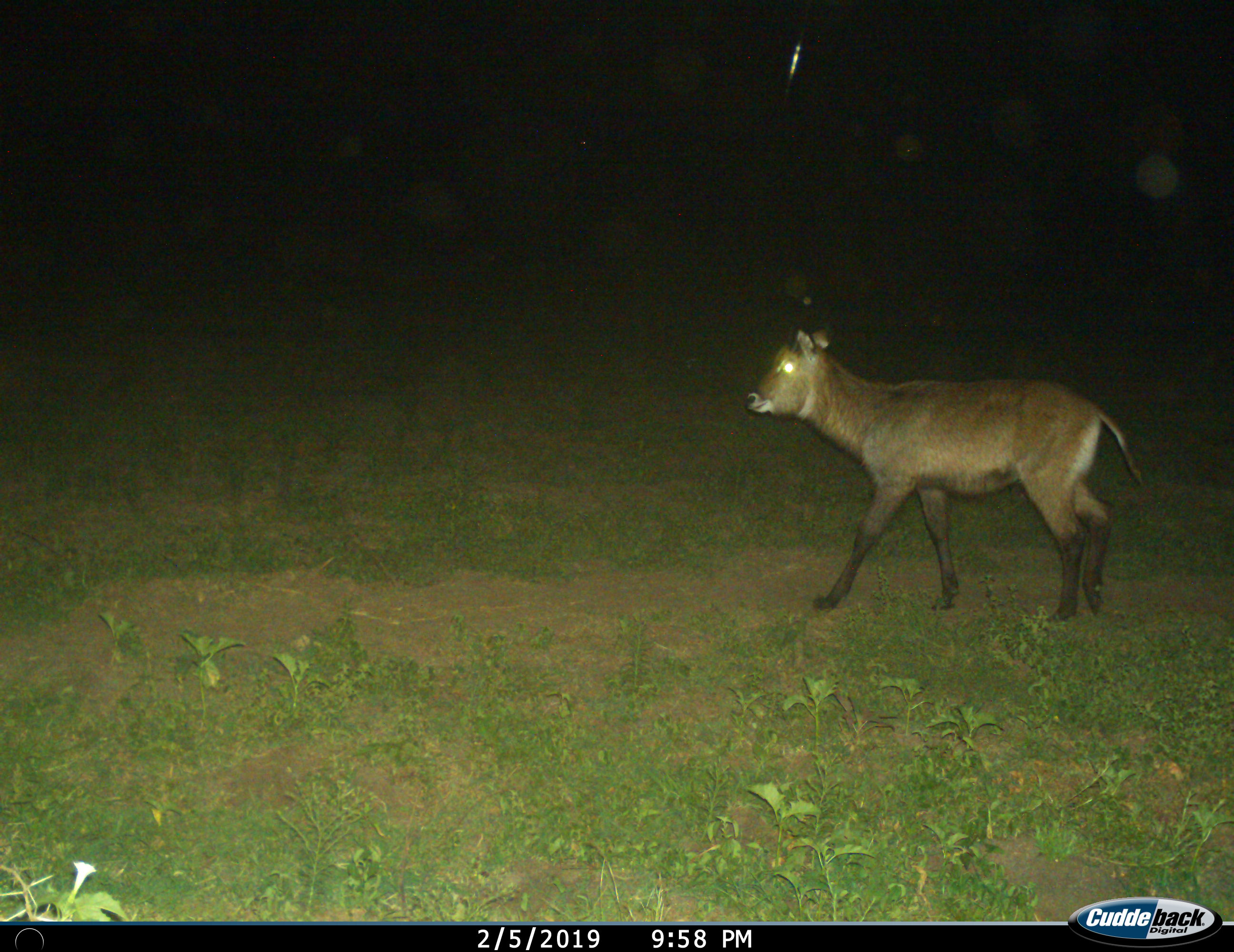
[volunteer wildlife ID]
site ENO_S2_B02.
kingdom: Animalia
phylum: Chordata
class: Mammalia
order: Artiodactyla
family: Bovidae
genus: Kobus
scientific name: Kobus ellipsiprymnus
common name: waterbuck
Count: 1.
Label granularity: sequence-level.